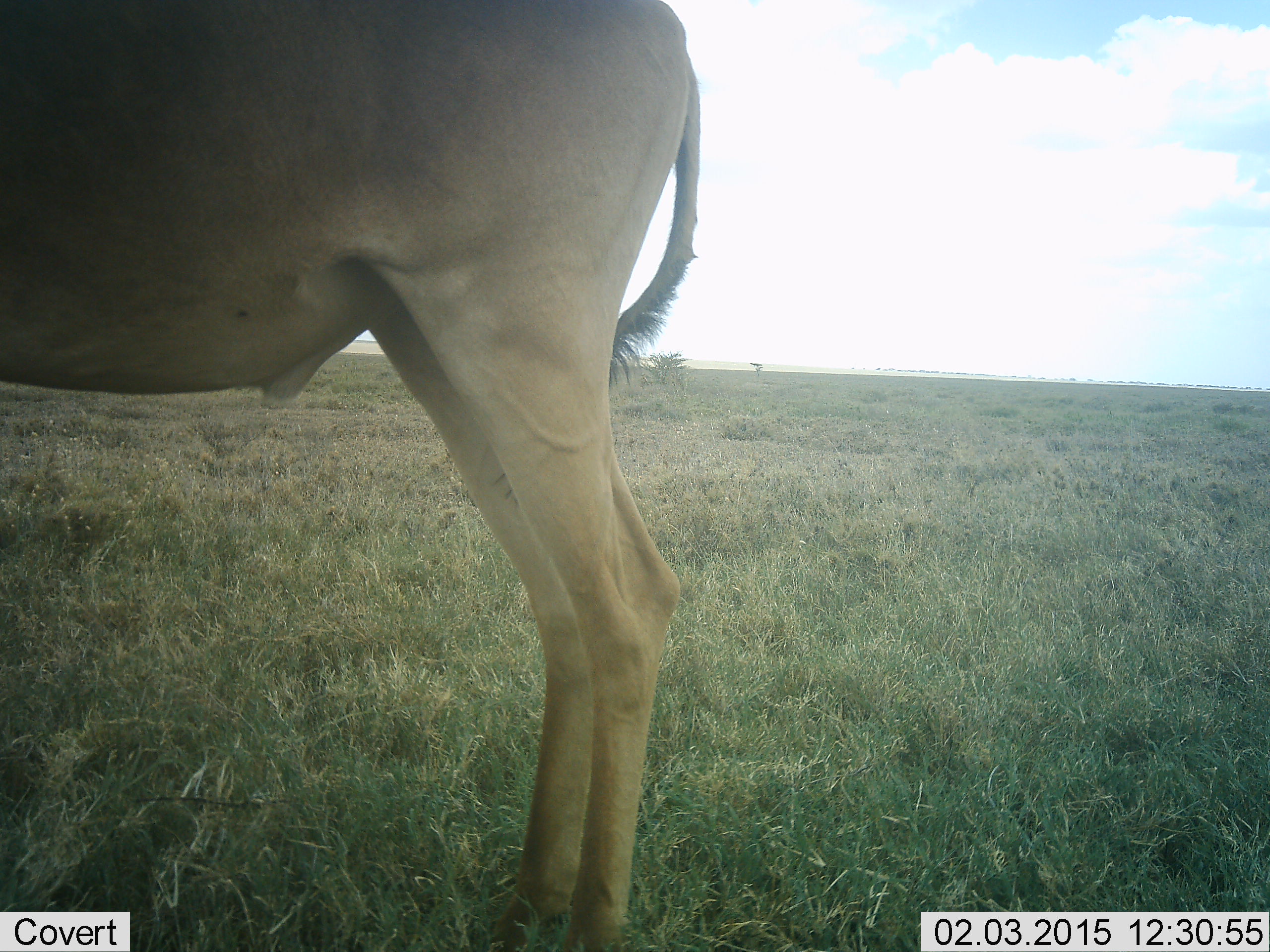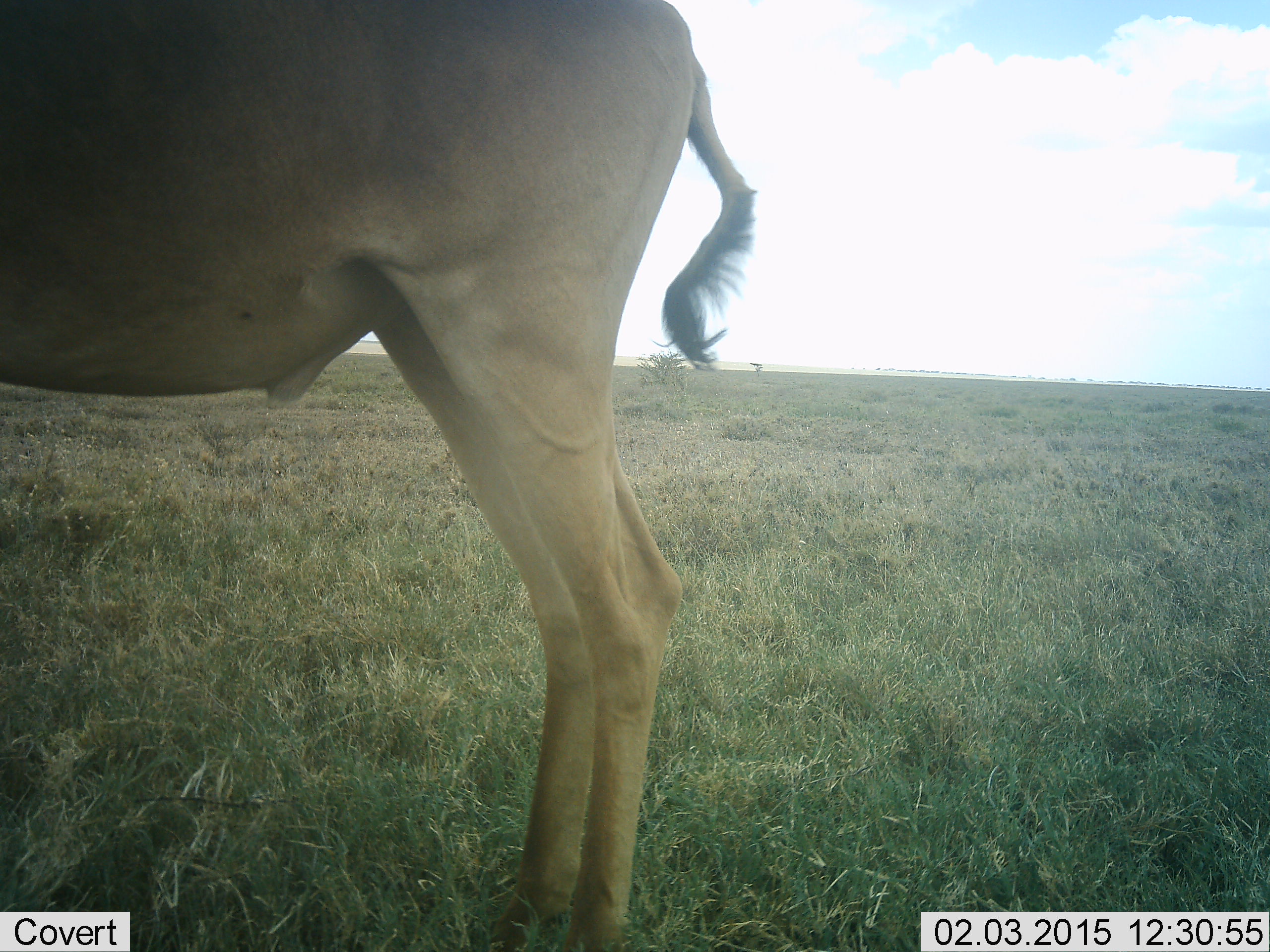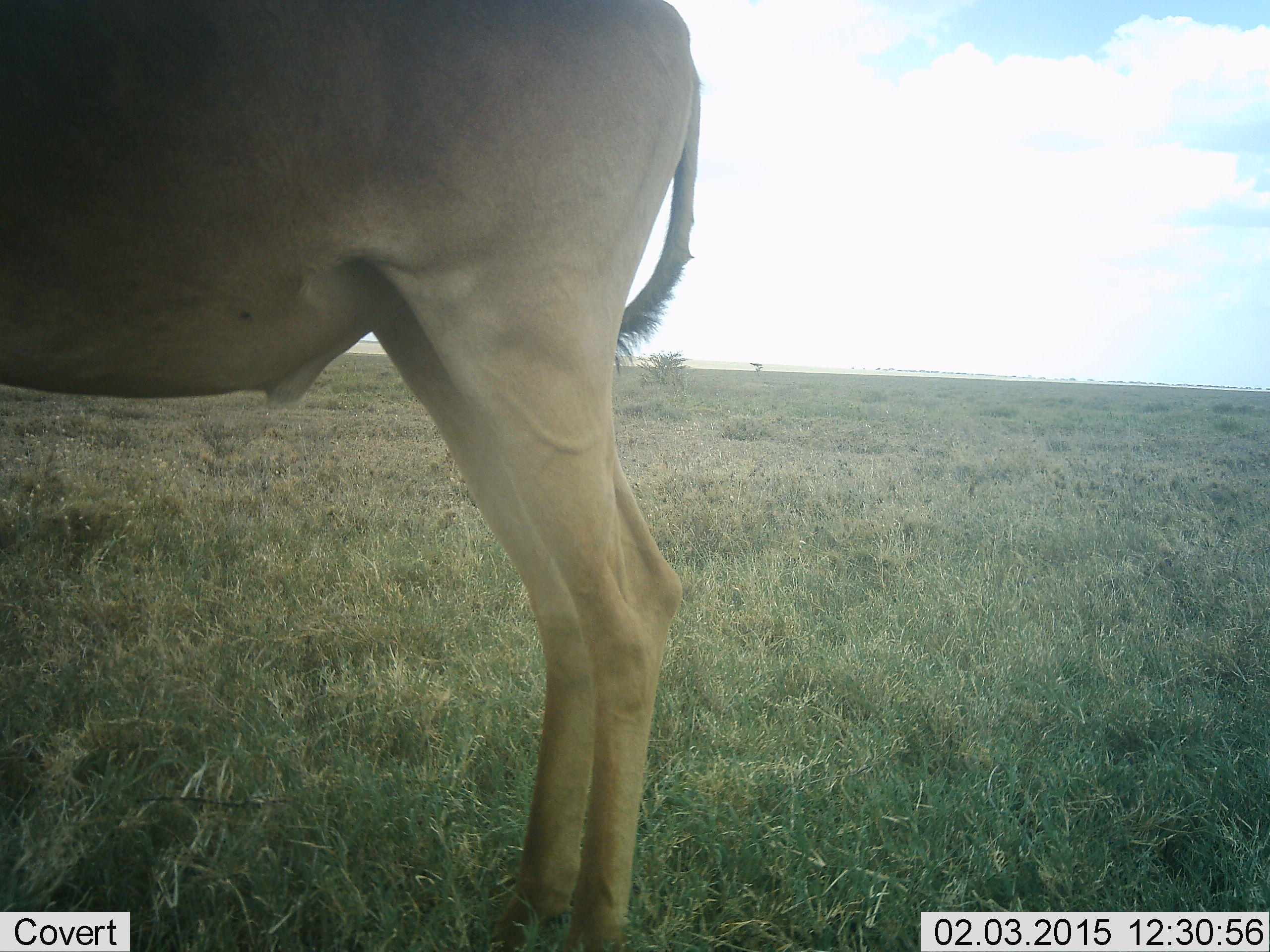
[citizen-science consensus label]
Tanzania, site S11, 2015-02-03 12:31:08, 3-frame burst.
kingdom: Animalia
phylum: Chordata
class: Mammalia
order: Artiodactyla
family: Bovidae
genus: Alcelaphus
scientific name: Alcelaphus buselaphus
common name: hartebeest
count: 1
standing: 100%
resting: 0%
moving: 0%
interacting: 0%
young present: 0%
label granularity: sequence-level